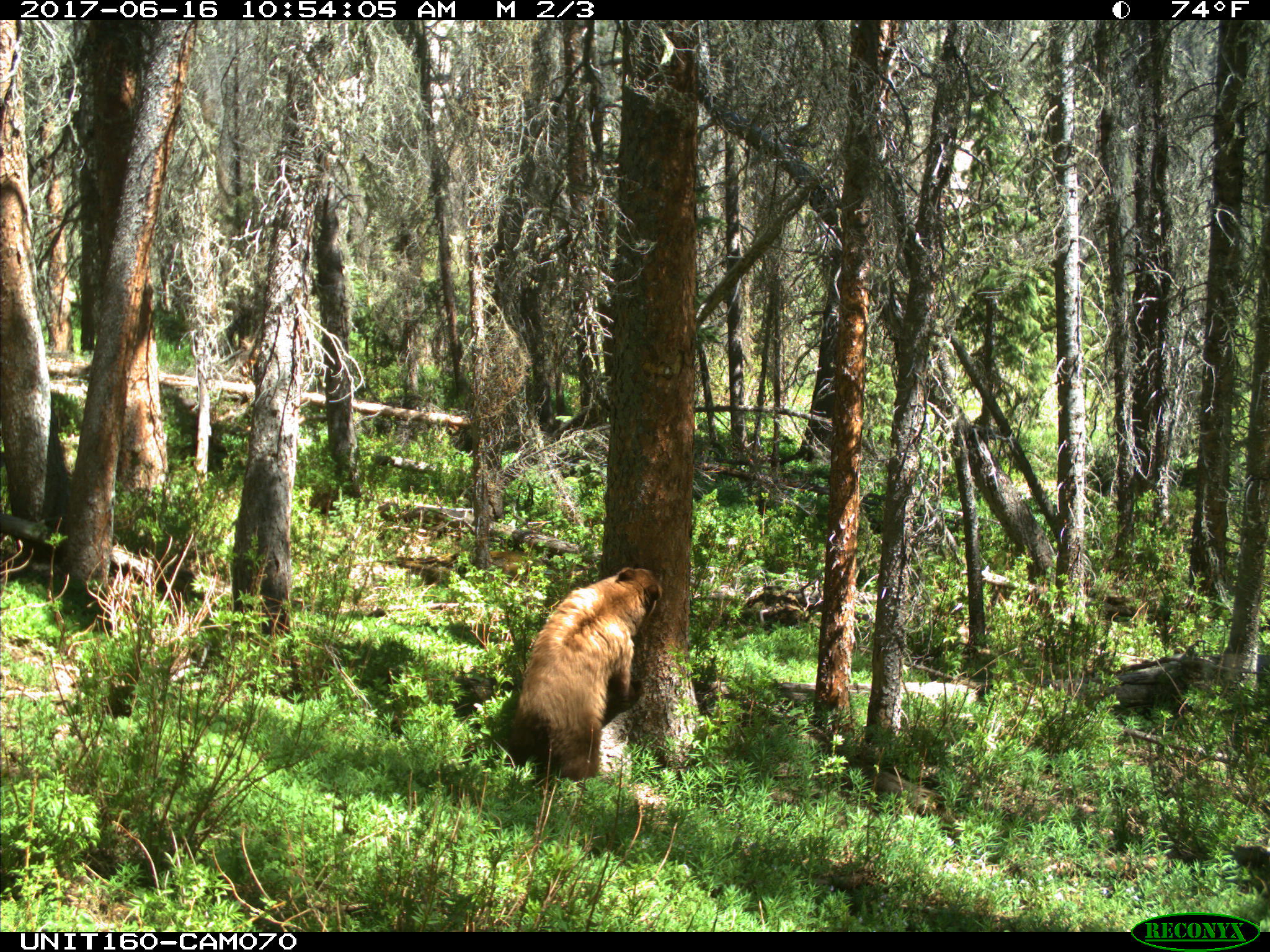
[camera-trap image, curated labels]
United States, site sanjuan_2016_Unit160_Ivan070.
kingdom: Animalia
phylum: Chordata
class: Mammalia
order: Carnivora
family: Ursidae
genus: Ursus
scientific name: Ursus americanus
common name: american black bear